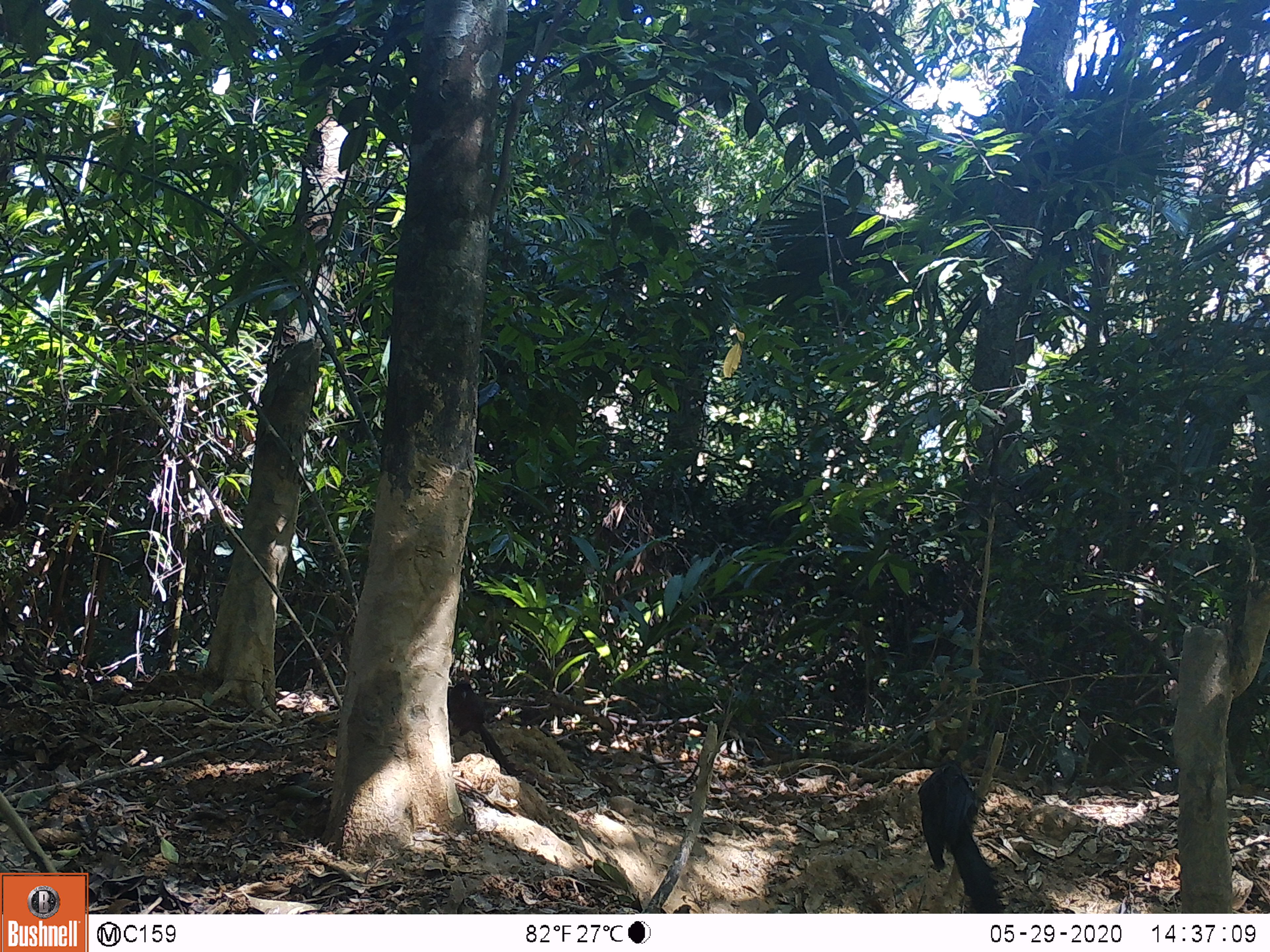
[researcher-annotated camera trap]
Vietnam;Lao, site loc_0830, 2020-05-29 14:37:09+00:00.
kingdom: Animalia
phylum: Chordata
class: Mammalia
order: Artiodactyla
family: Suidae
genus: Sus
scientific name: Sus scrofa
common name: eurasian wild pig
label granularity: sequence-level